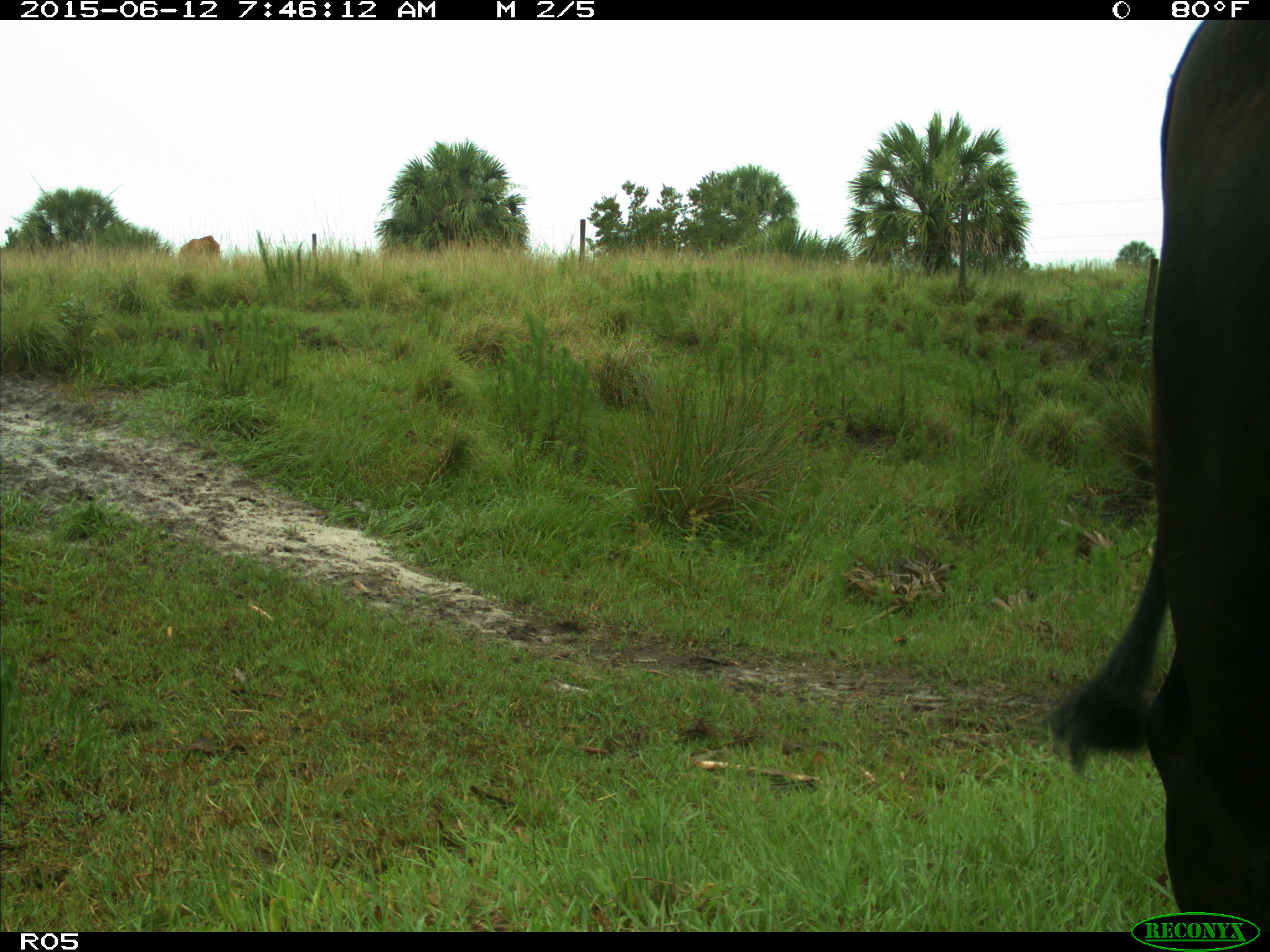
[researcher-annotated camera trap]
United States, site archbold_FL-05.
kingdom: Animalia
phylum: Chordata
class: Mammalia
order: Artiodactyla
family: Bovidae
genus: Bos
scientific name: Bos taurus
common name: domestic cow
Bos taurus (domestic cow).